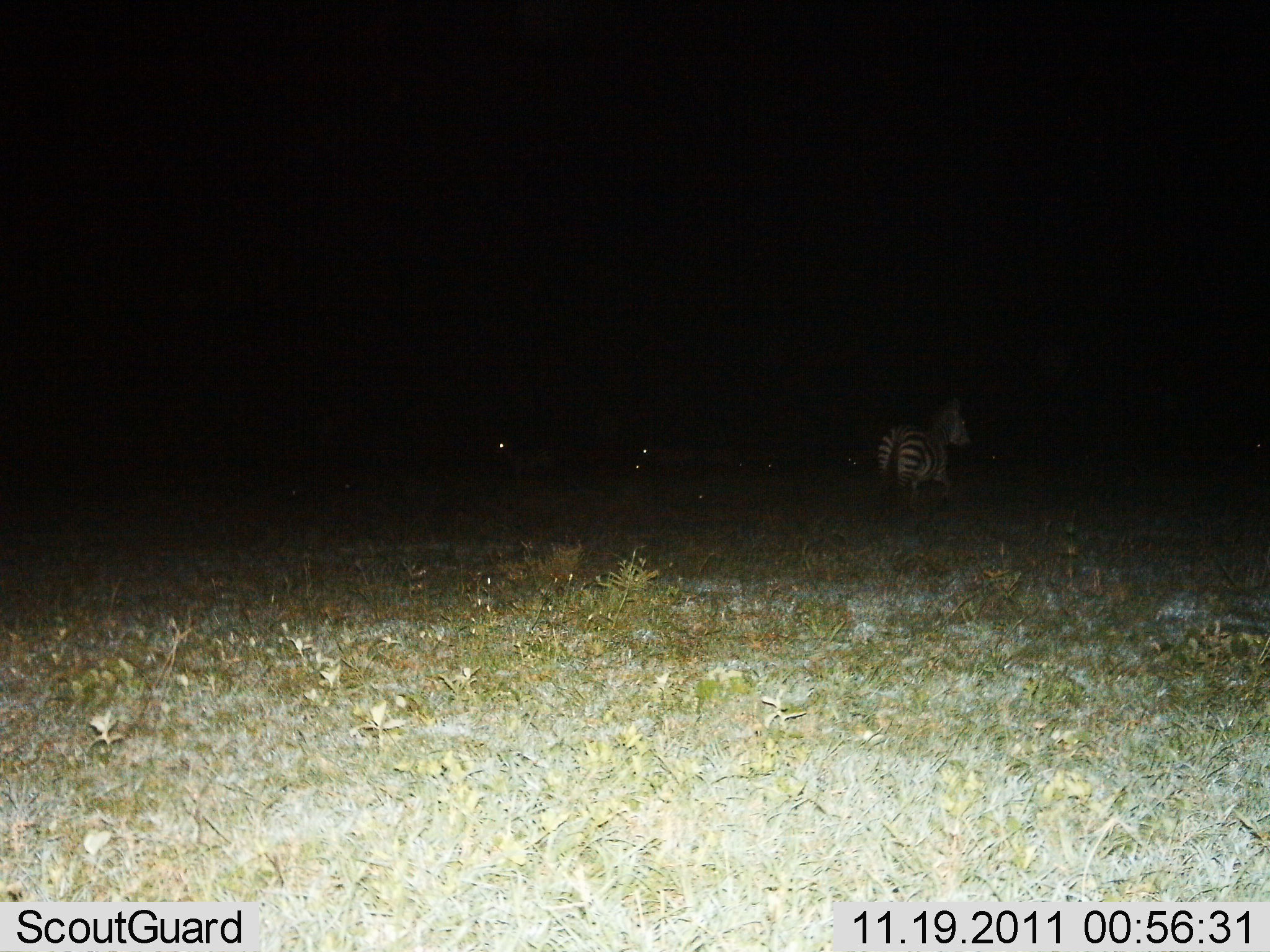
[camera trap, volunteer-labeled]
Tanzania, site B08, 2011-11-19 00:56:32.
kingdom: Animalia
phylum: Chordata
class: Mammalia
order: Perissodactyla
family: Equidae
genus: Equus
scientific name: Equus quagga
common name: plains zebra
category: zebra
Zebra (plains zebra) (Equus quagga), count 1. Behavior (volunteer vote fractions): standing 40%, resting 0%, moving 60%, interacting 0%. Young present (vote fraction): 0%. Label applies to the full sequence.